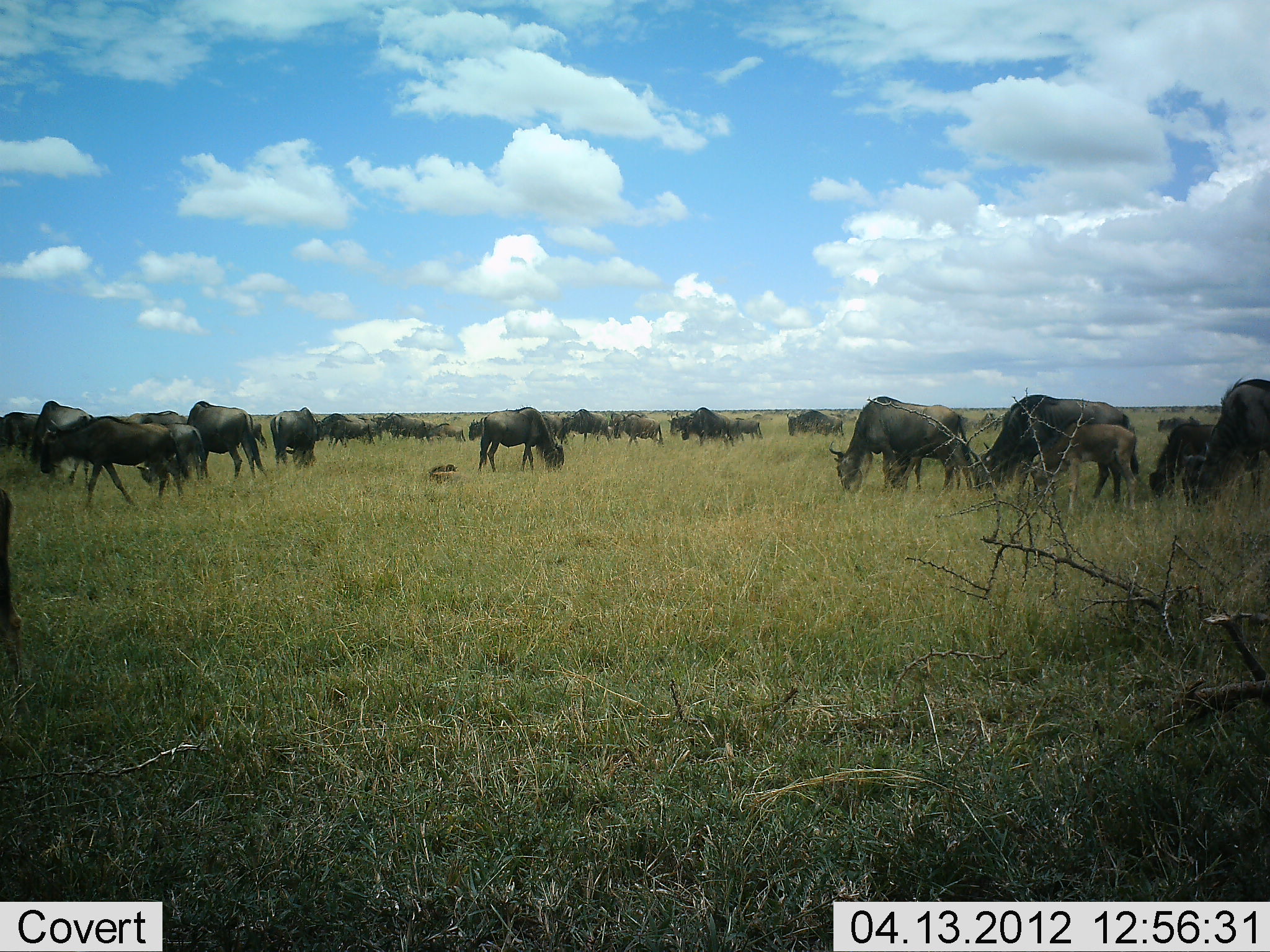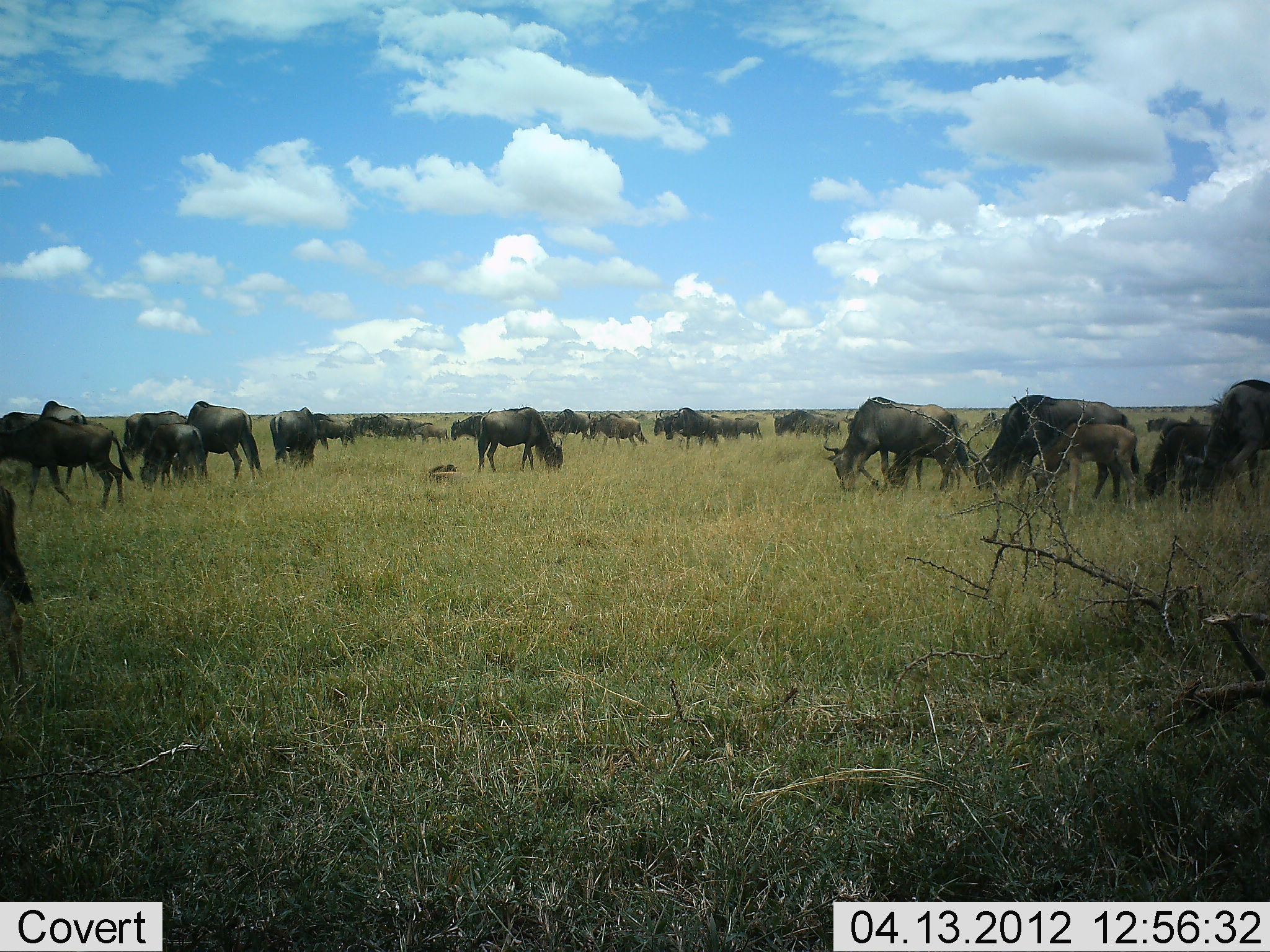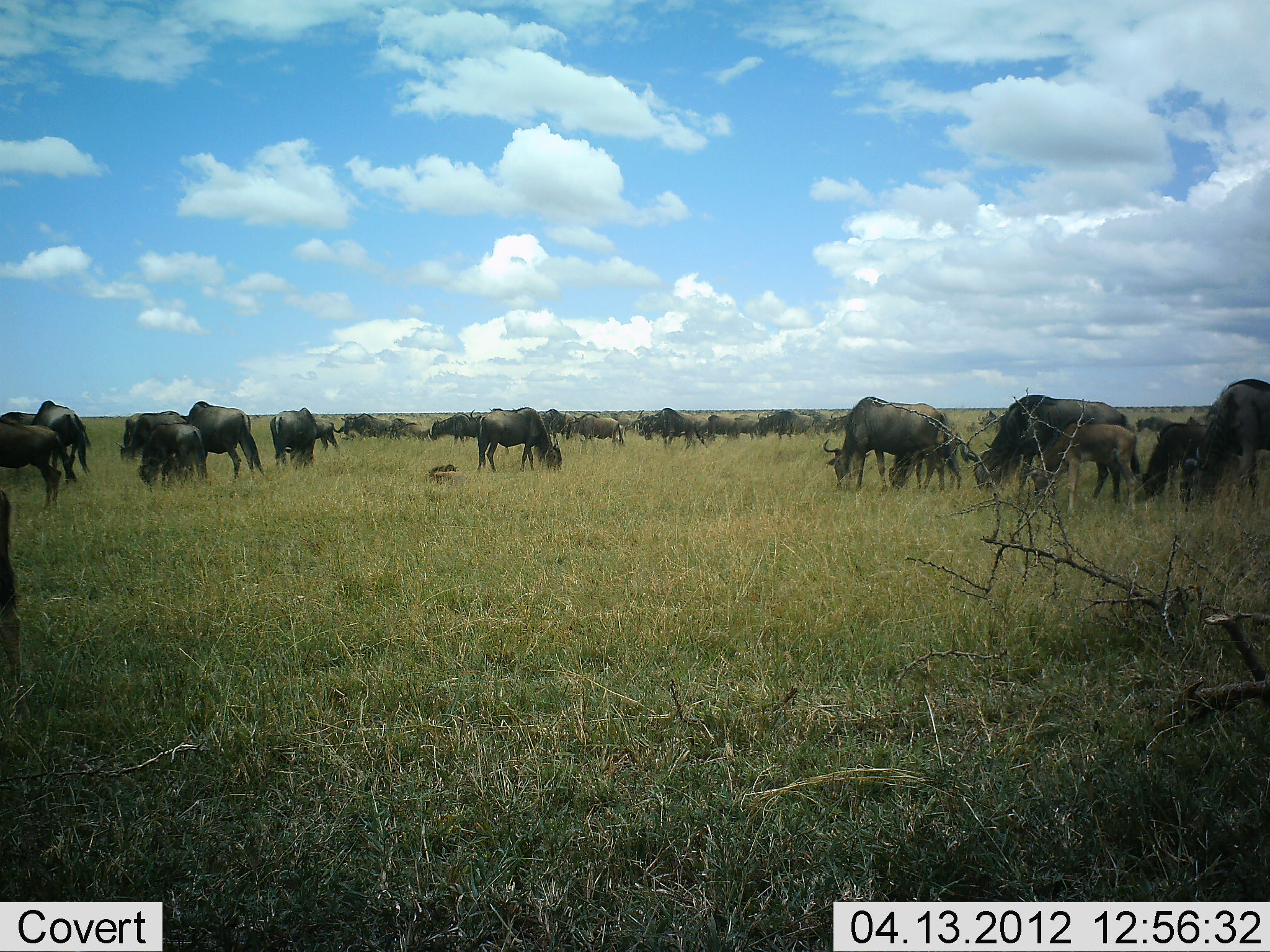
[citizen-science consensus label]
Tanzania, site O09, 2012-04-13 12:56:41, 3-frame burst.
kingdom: Animalia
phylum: Chordata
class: Mammalia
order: Artiodactyla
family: Bovidae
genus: Connochaetes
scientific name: Connochaetes taurinus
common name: blue wildebeest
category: wildebeest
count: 11-50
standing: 31%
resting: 15%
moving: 62%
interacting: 4%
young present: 42%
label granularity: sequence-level